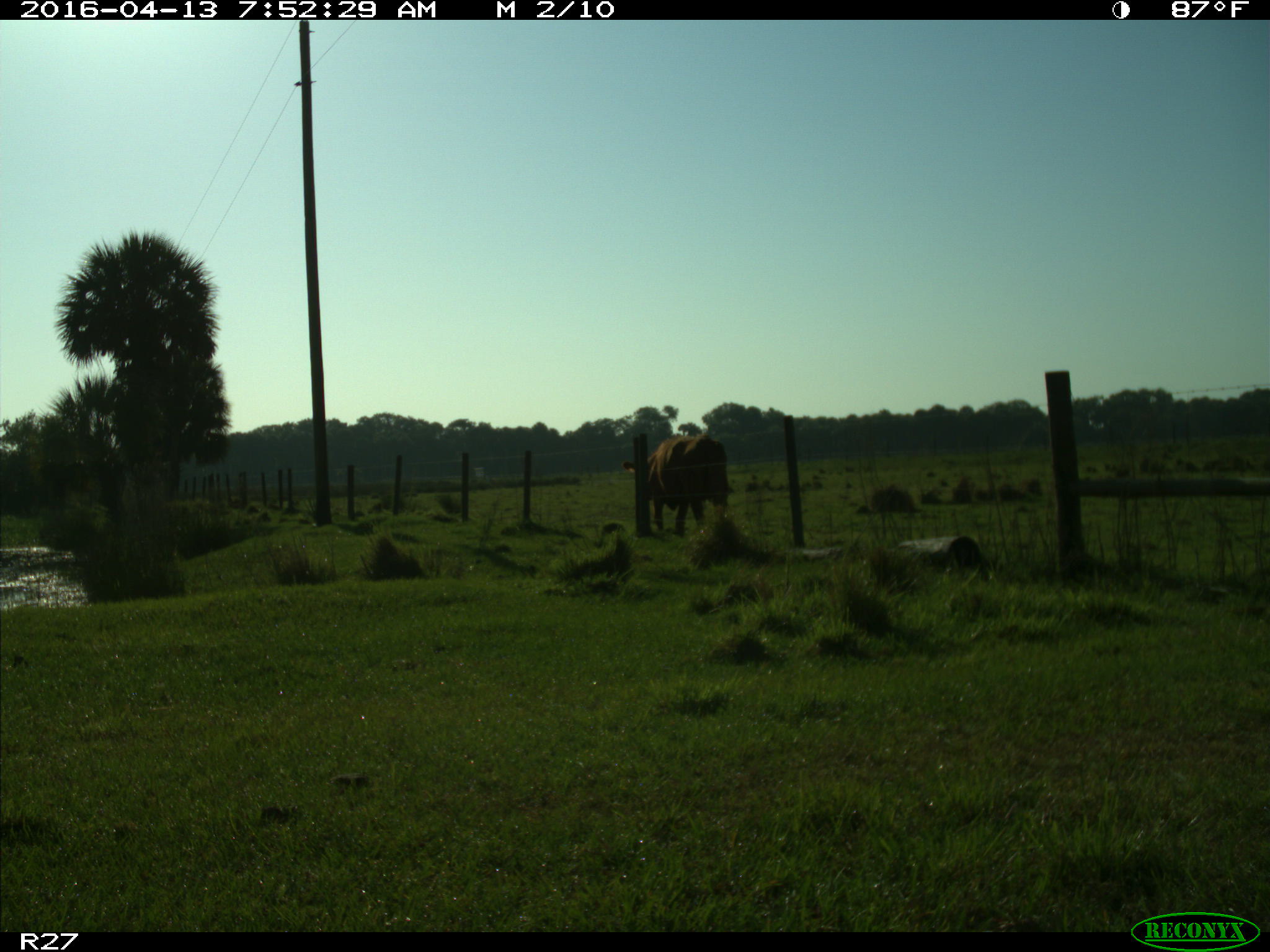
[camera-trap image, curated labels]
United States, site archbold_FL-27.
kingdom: Animalia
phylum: Chordata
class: Mammalia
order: Artiodactyla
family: Bovidae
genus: Bos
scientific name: Bos taurus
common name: domestic cow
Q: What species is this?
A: Bos taurus (domestic cow).